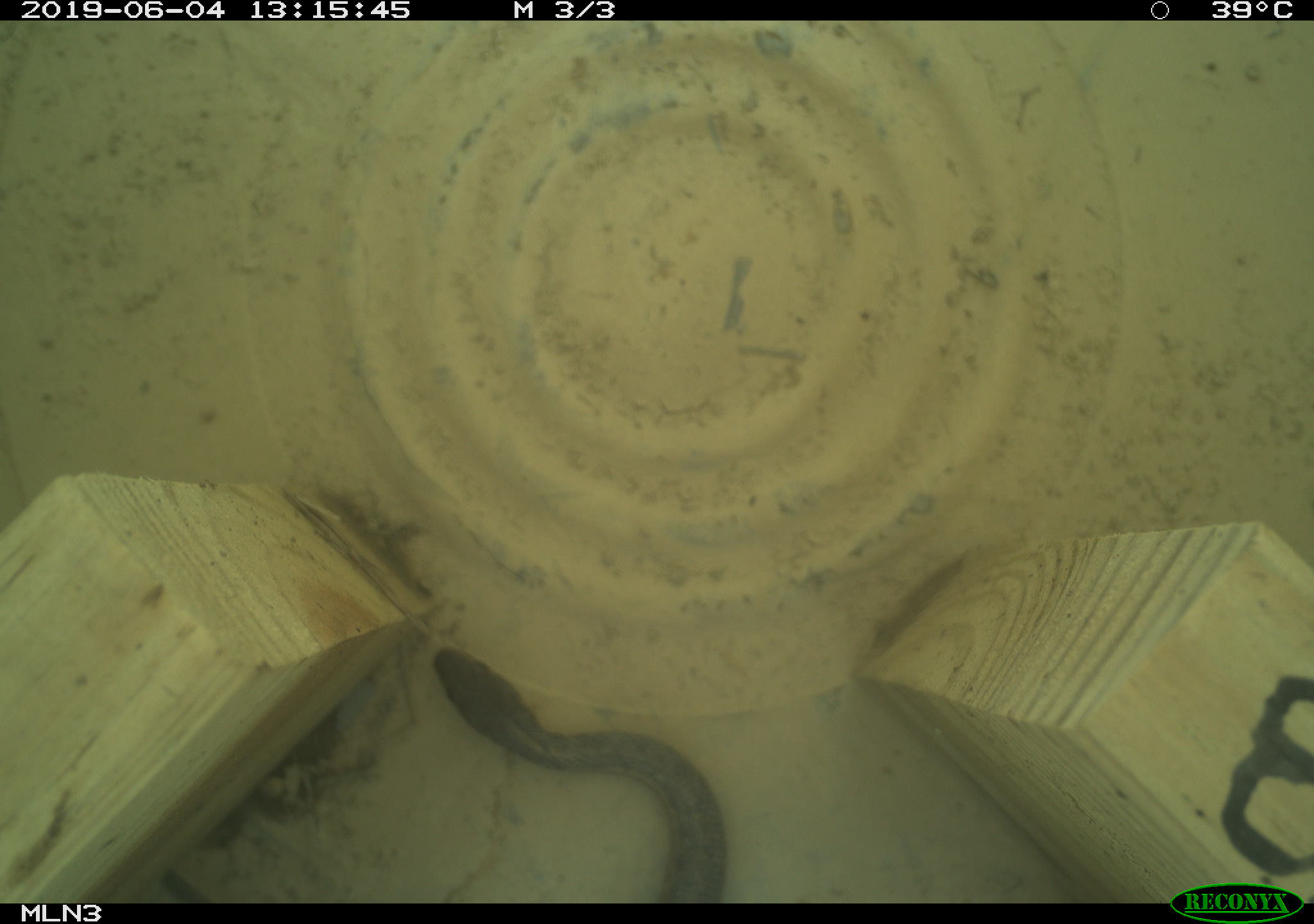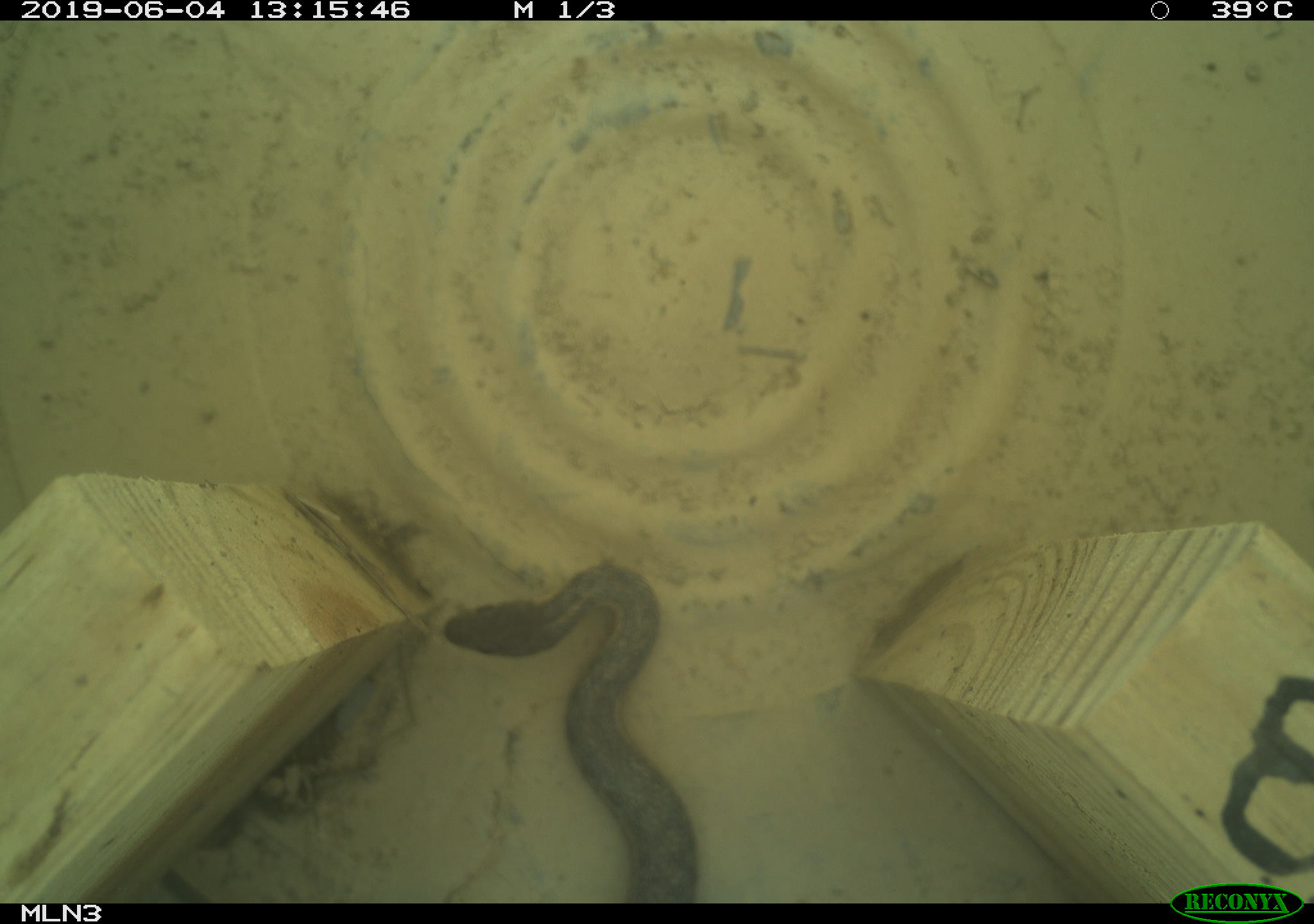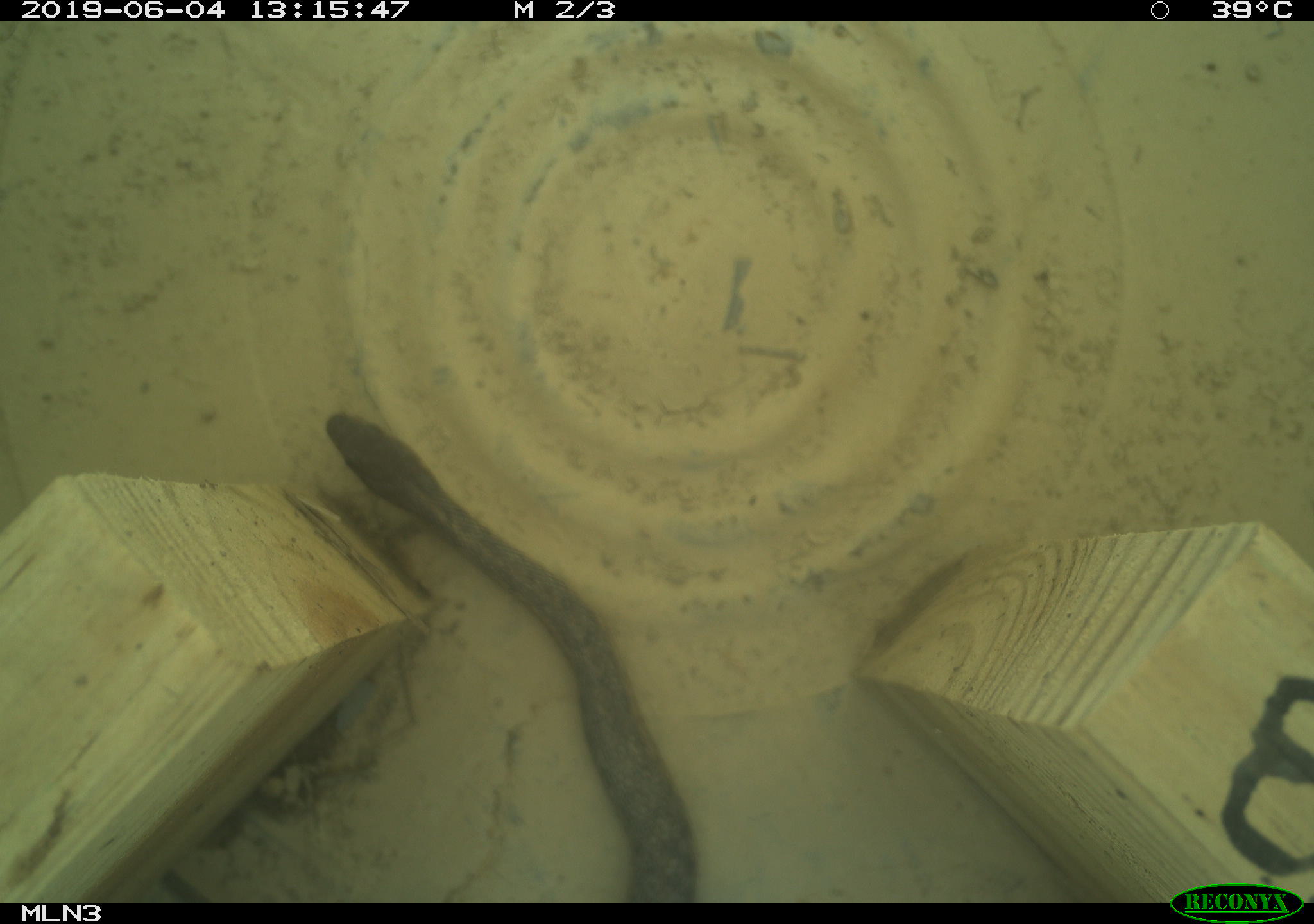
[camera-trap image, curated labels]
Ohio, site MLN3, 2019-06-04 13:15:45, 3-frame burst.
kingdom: Animalia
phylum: Chordata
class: Reptilia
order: Squamata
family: Colubridae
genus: Thamnophis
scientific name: Thamnophis sirtalis sirtalis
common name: eastern gartersnake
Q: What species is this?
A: Eastern gartersnake (Thamnophis sirtalis sirtalis).